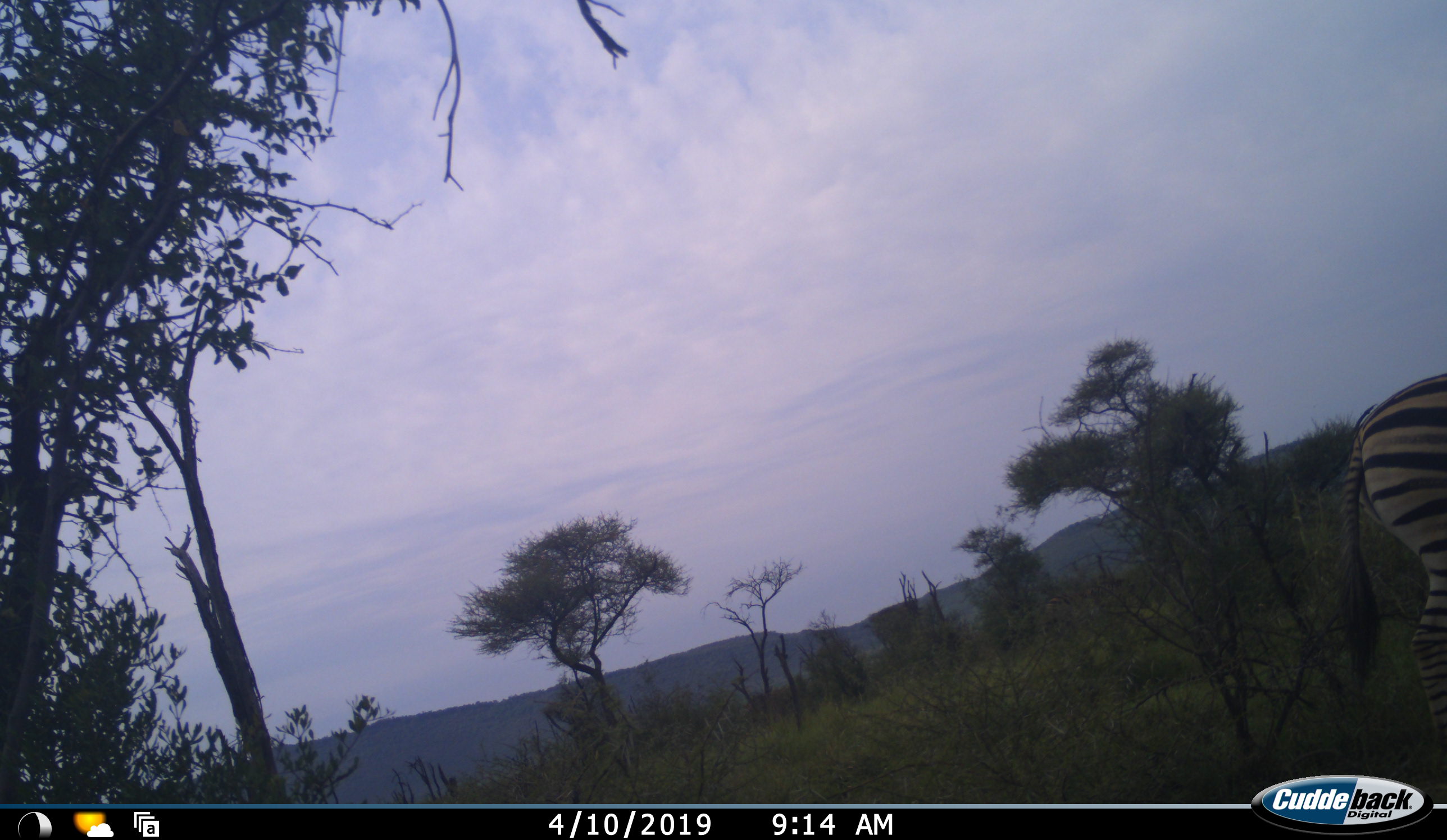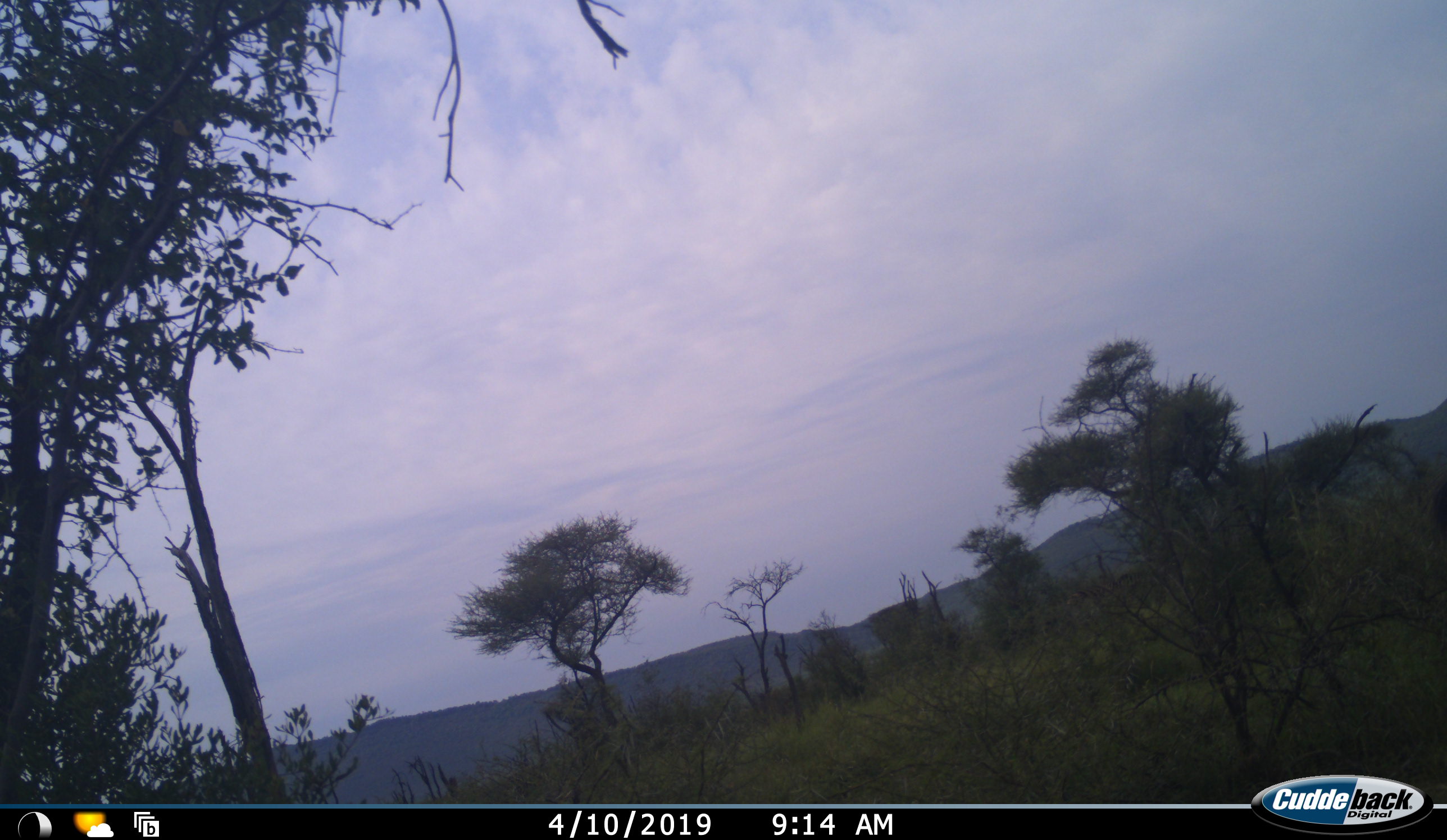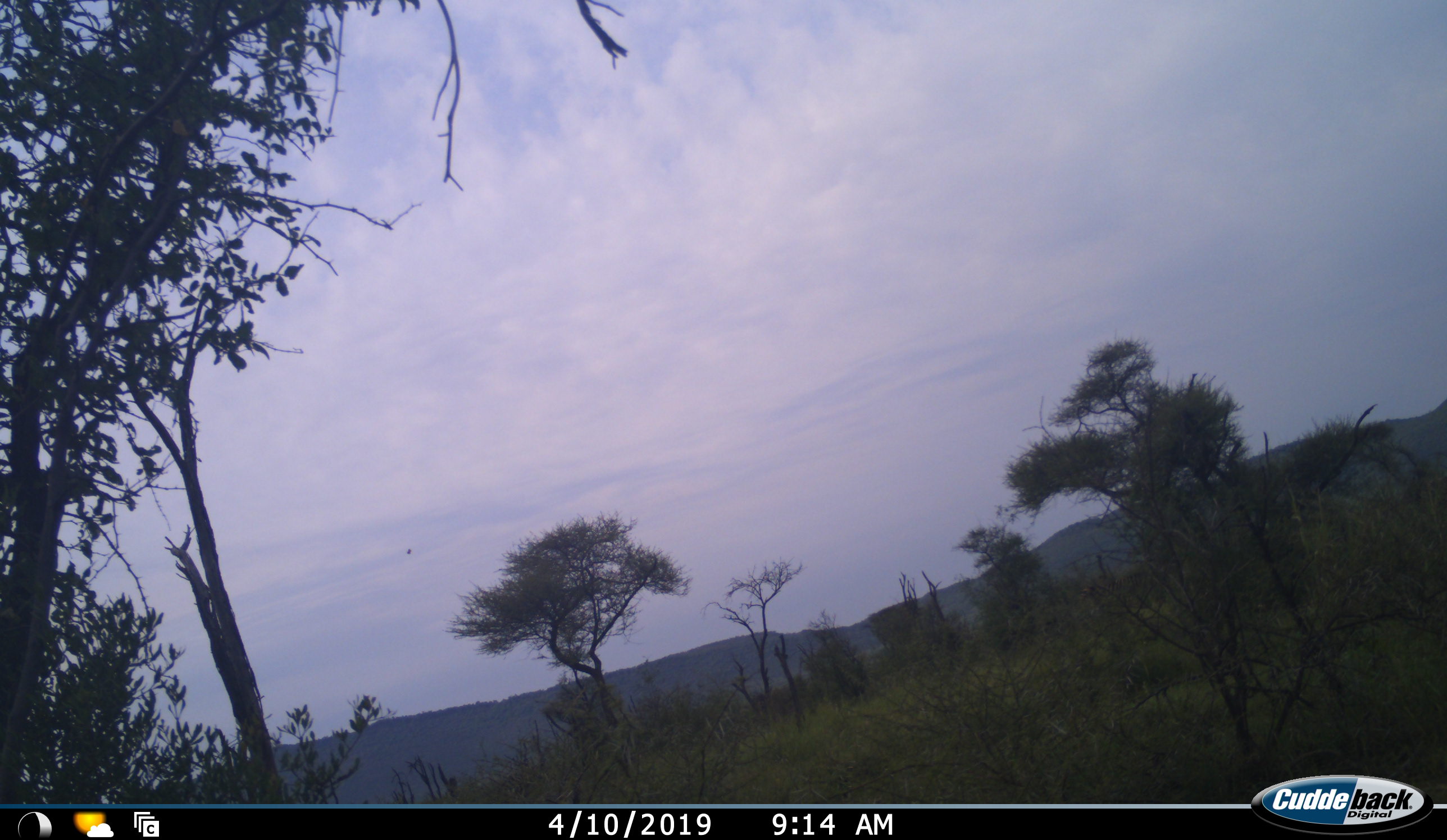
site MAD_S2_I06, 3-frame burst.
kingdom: Animalia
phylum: Chordata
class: Mammalia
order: Perissodactyla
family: Equidae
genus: Equus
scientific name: Equus quagga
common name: plains zebra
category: zebraplains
Zebraplains (plains zebra) (Equus quagga), count 1. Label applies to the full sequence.